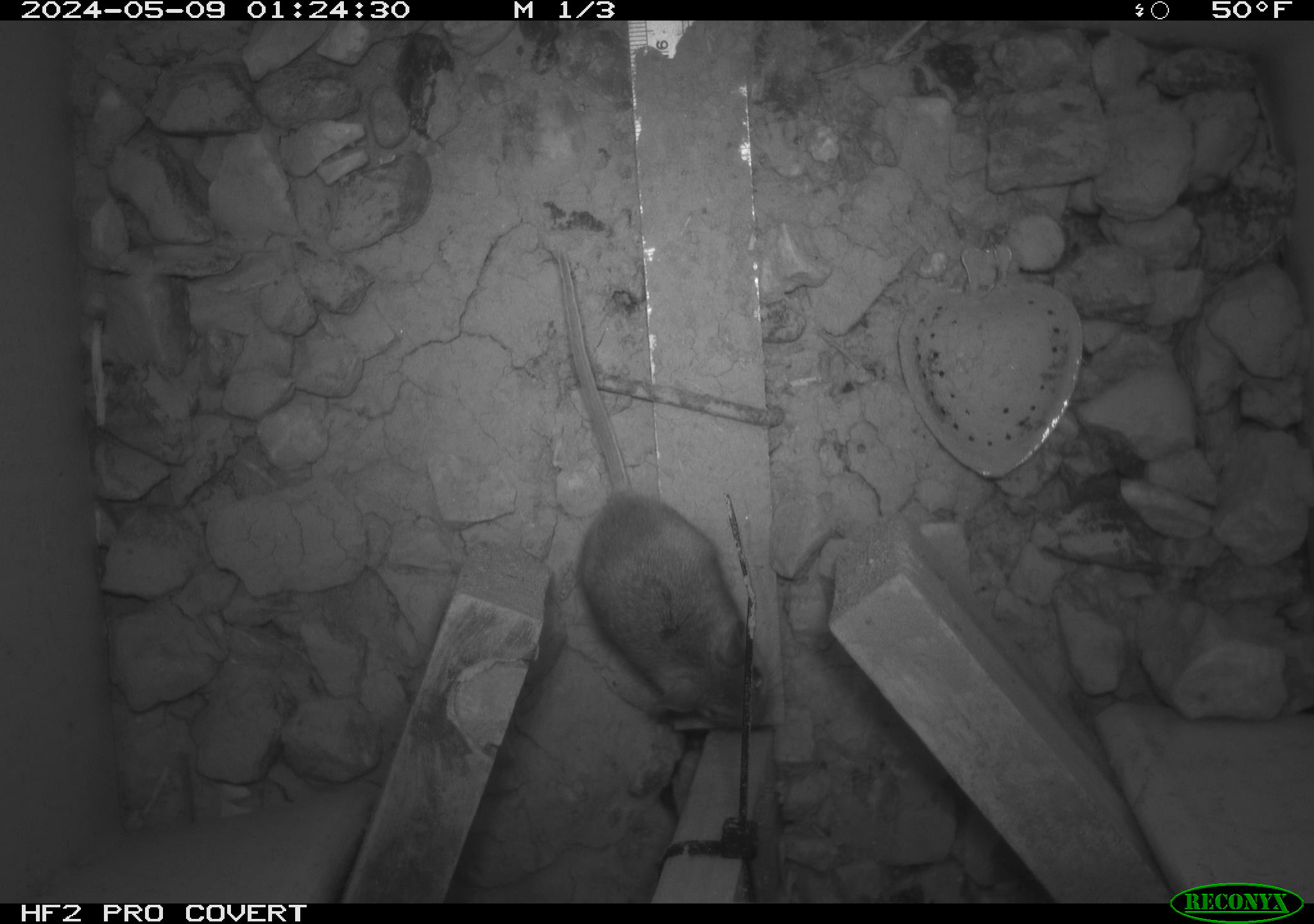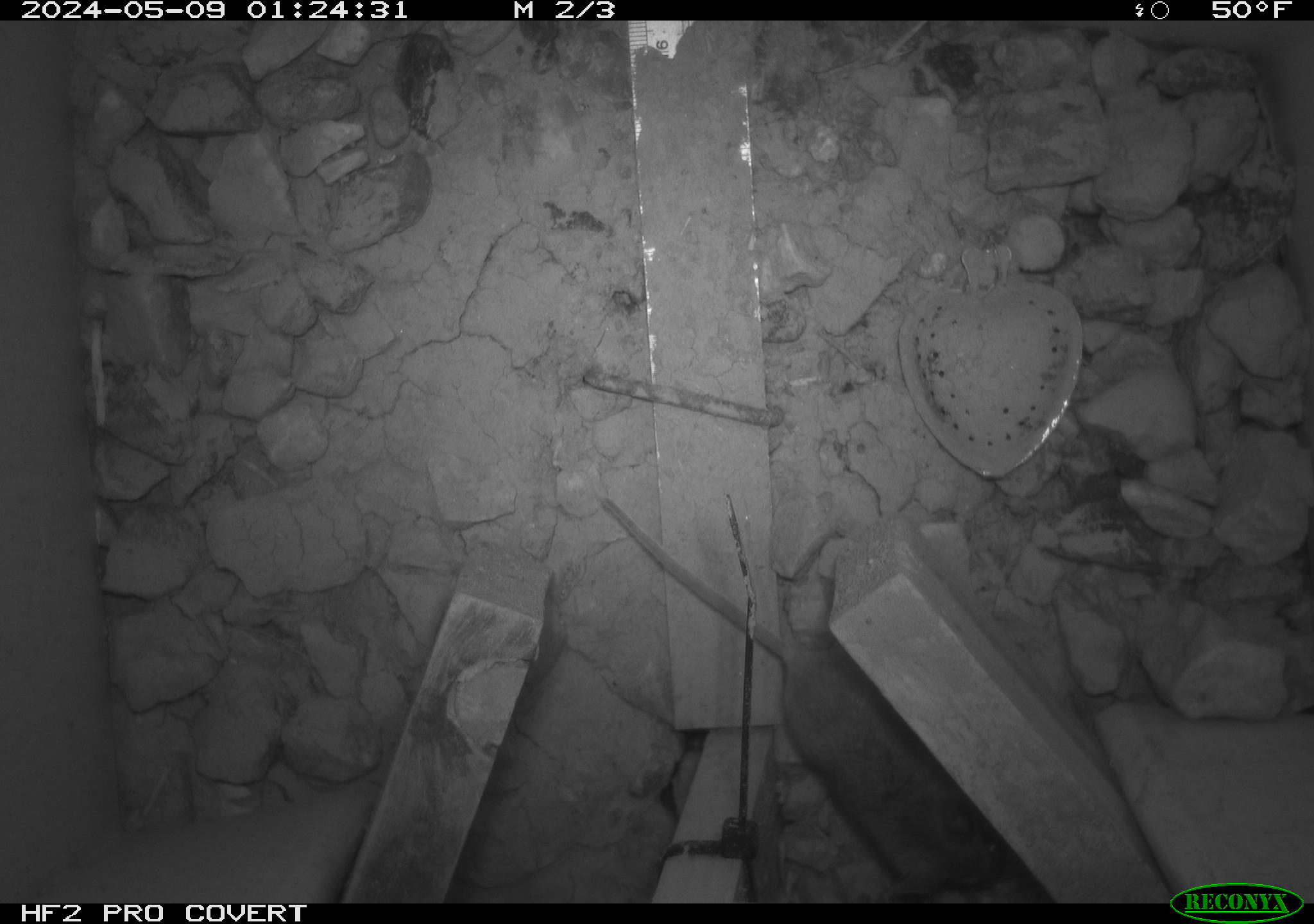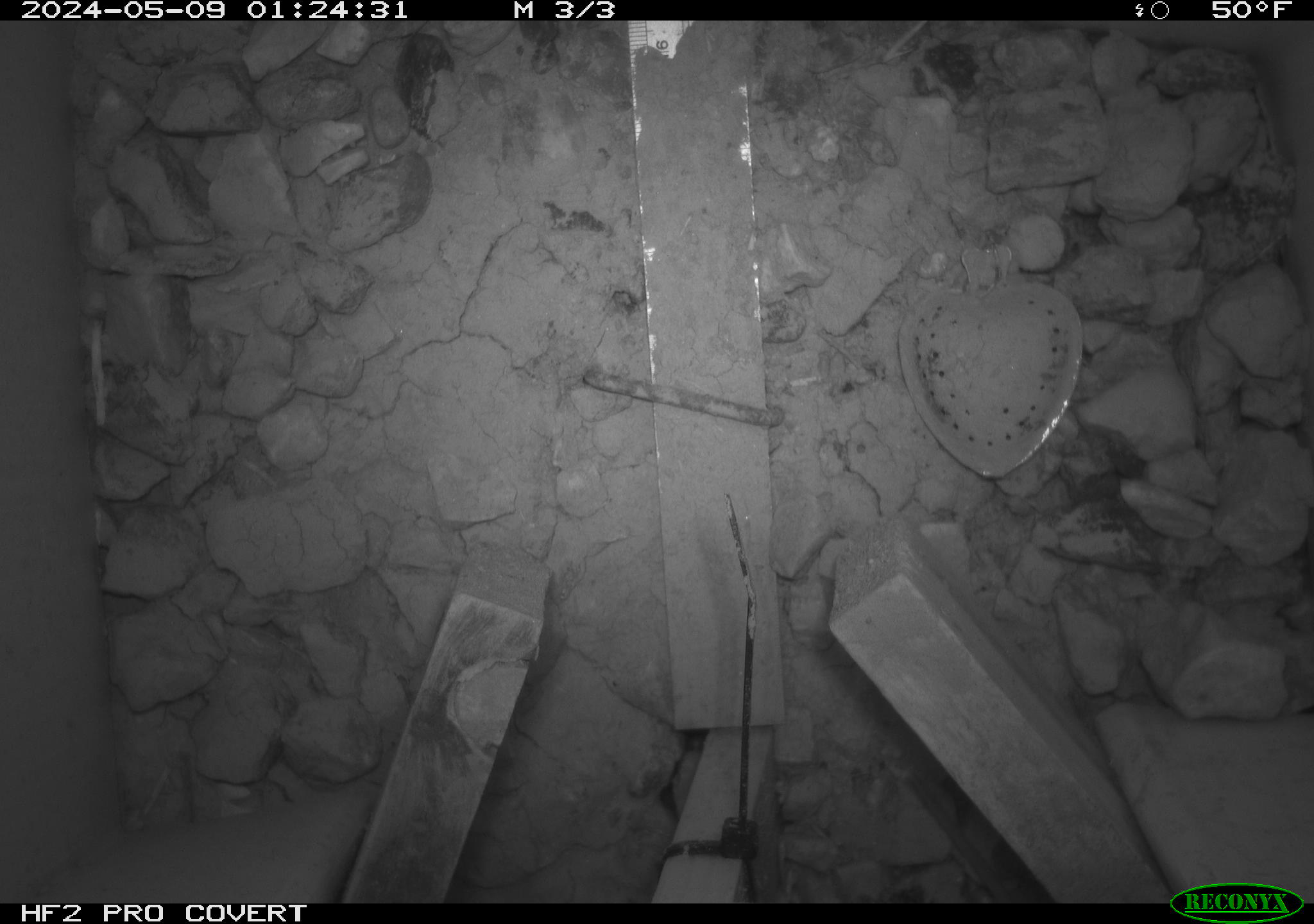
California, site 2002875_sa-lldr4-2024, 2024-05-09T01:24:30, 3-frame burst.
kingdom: Animalia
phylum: Chordata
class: Mammalia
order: Rodentia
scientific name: Rodentia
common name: mouse species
Mouse species (Rodentia).